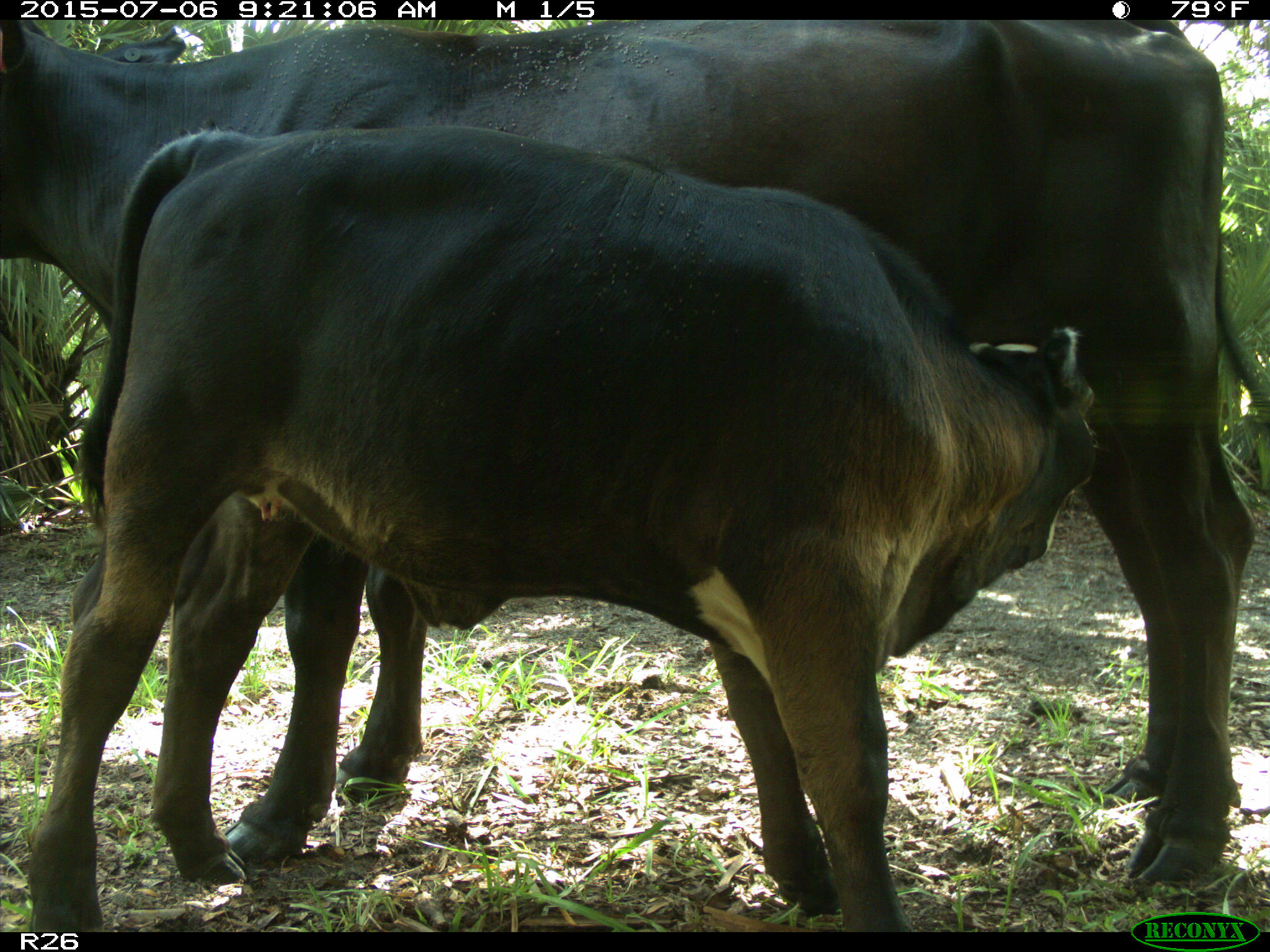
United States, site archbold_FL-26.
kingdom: Animalia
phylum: Chordata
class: Mammalia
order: Artiodactyla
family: Bovidae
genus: Bos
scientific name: Bos taurus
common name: domestic cow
Bos taurus (domestic cow).